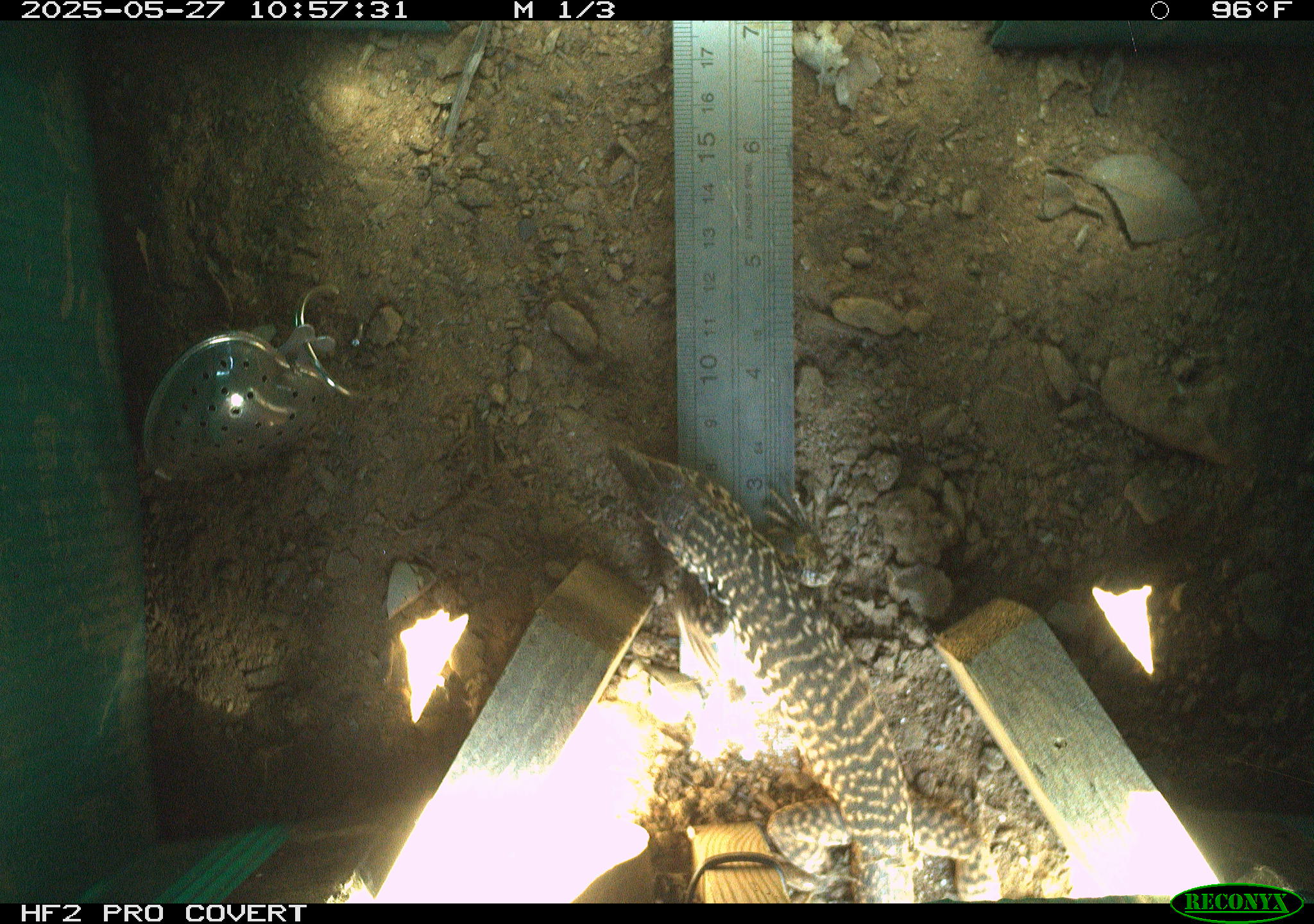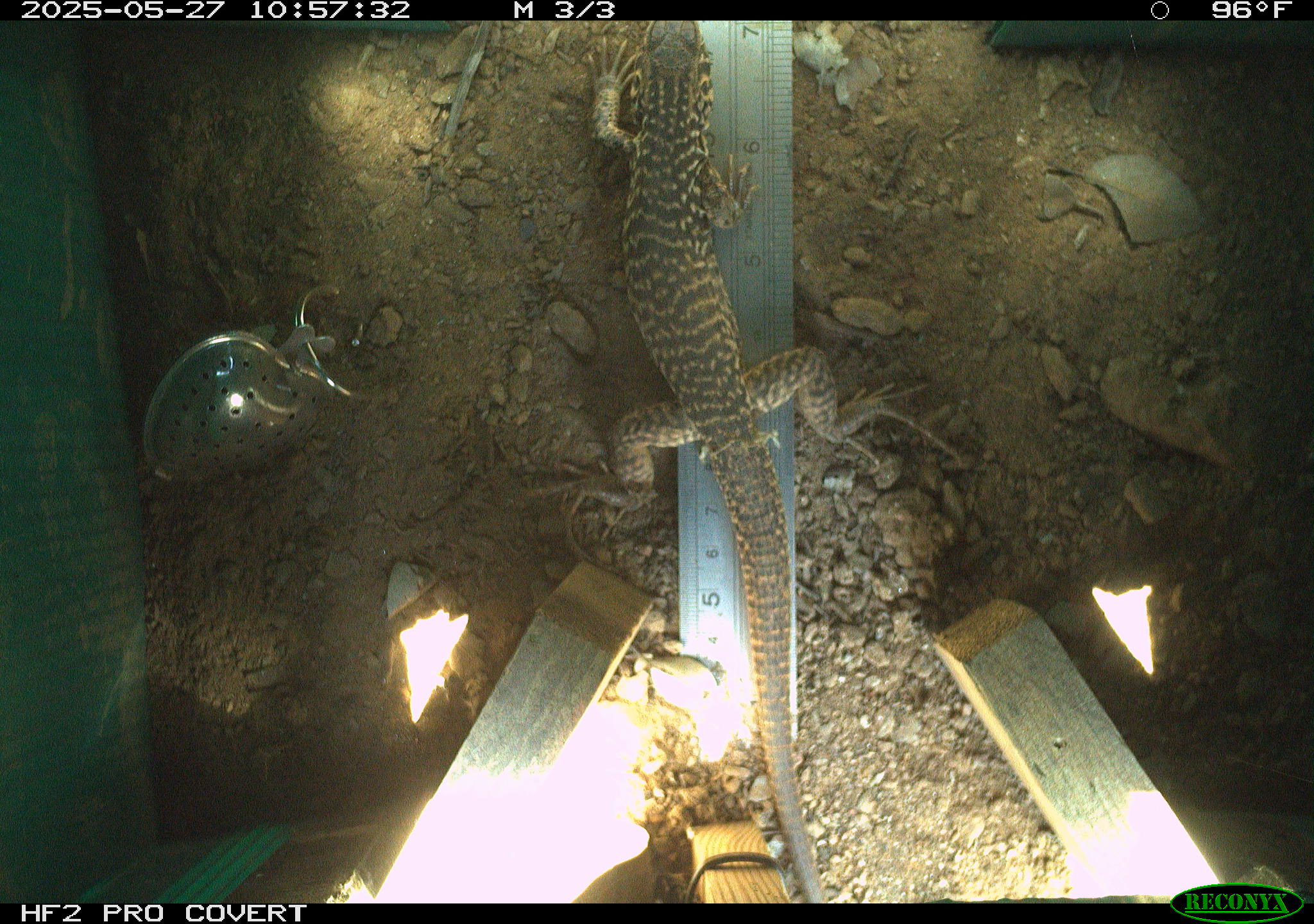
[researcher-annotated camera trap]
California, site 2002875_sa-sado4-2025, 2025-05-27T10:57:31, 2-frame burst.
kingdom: Animalia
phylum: Chordata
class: Reptilia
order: Squamata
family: Teiidae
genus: Aspidoscelis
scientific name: Aspidoscelis tigris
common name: western whiptail